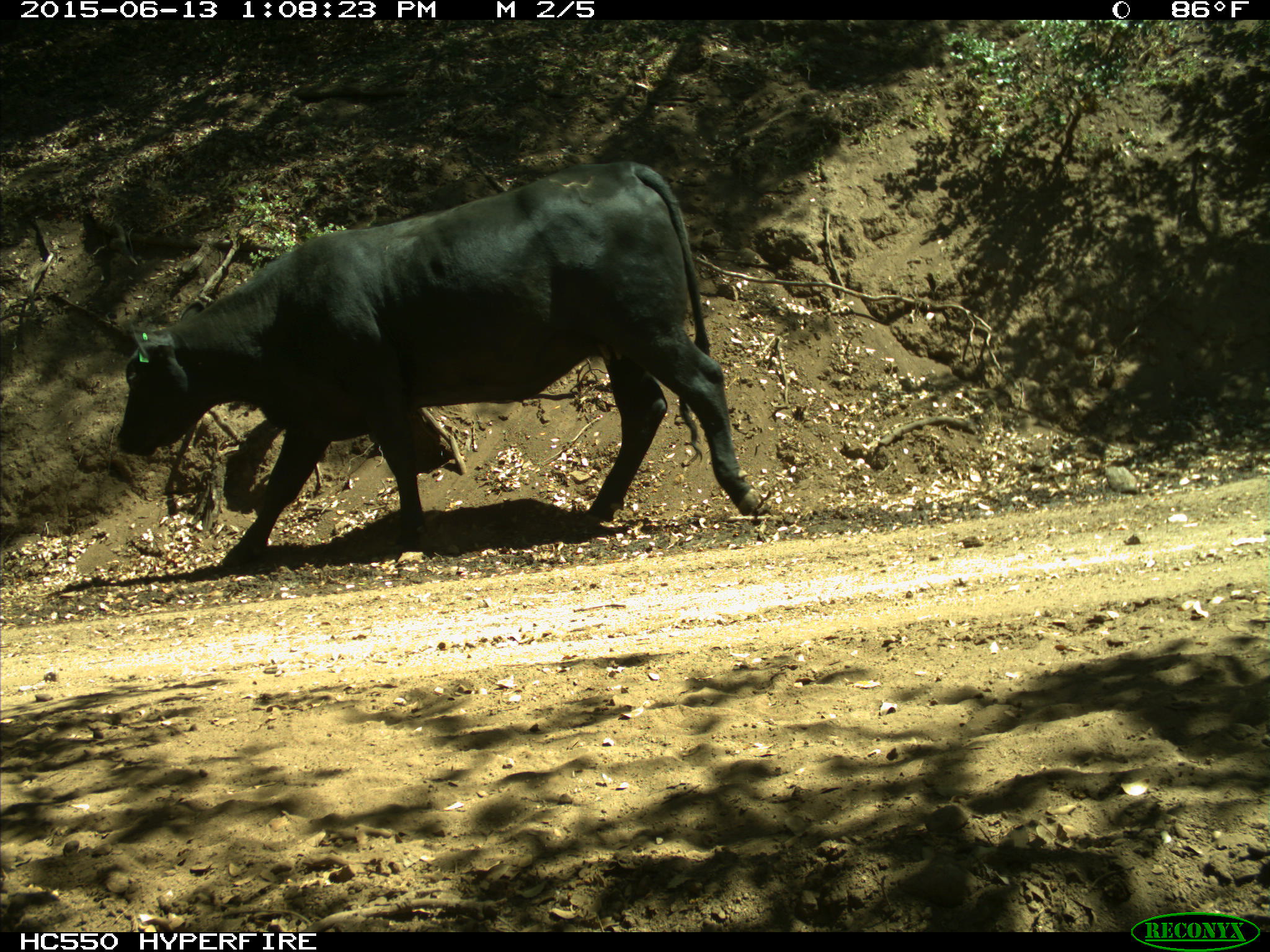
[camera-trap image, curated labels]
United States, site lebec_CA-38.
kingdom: Animalia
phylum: Chordata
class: Mammalia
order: Artiodactyla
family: Bovidae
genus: Bos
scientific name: Bos taurus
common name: domestic cow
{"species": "Bos taurus (domestic cow)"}